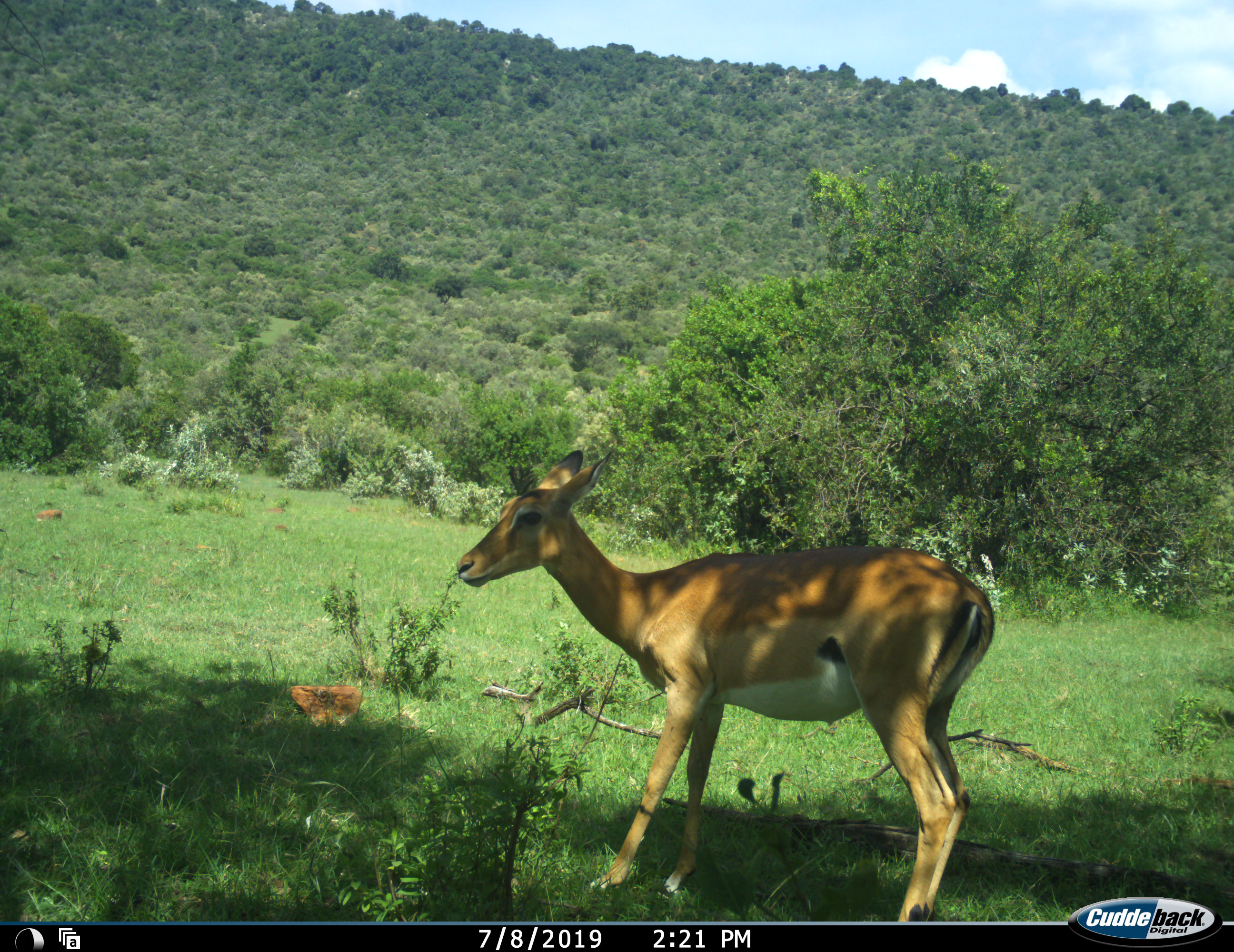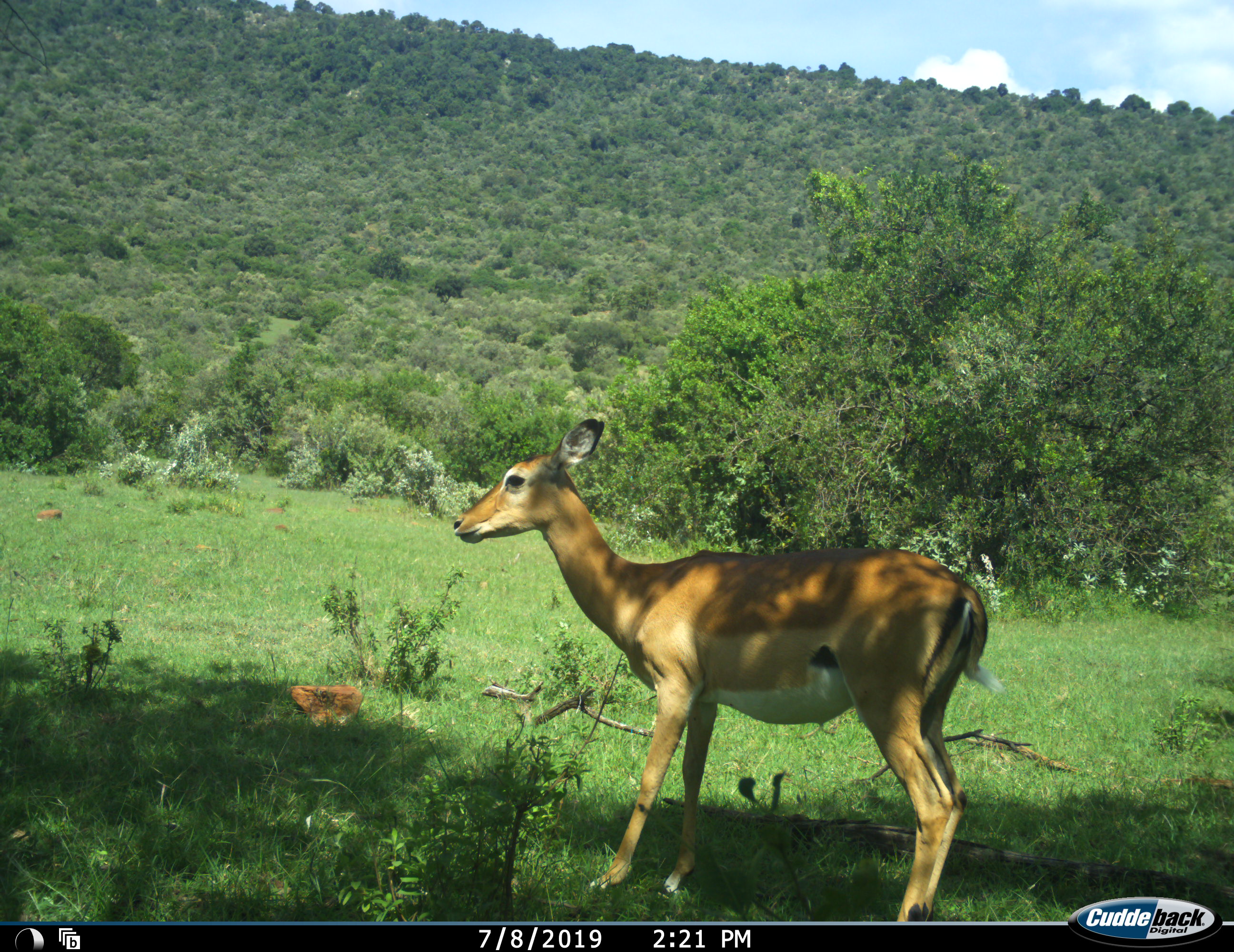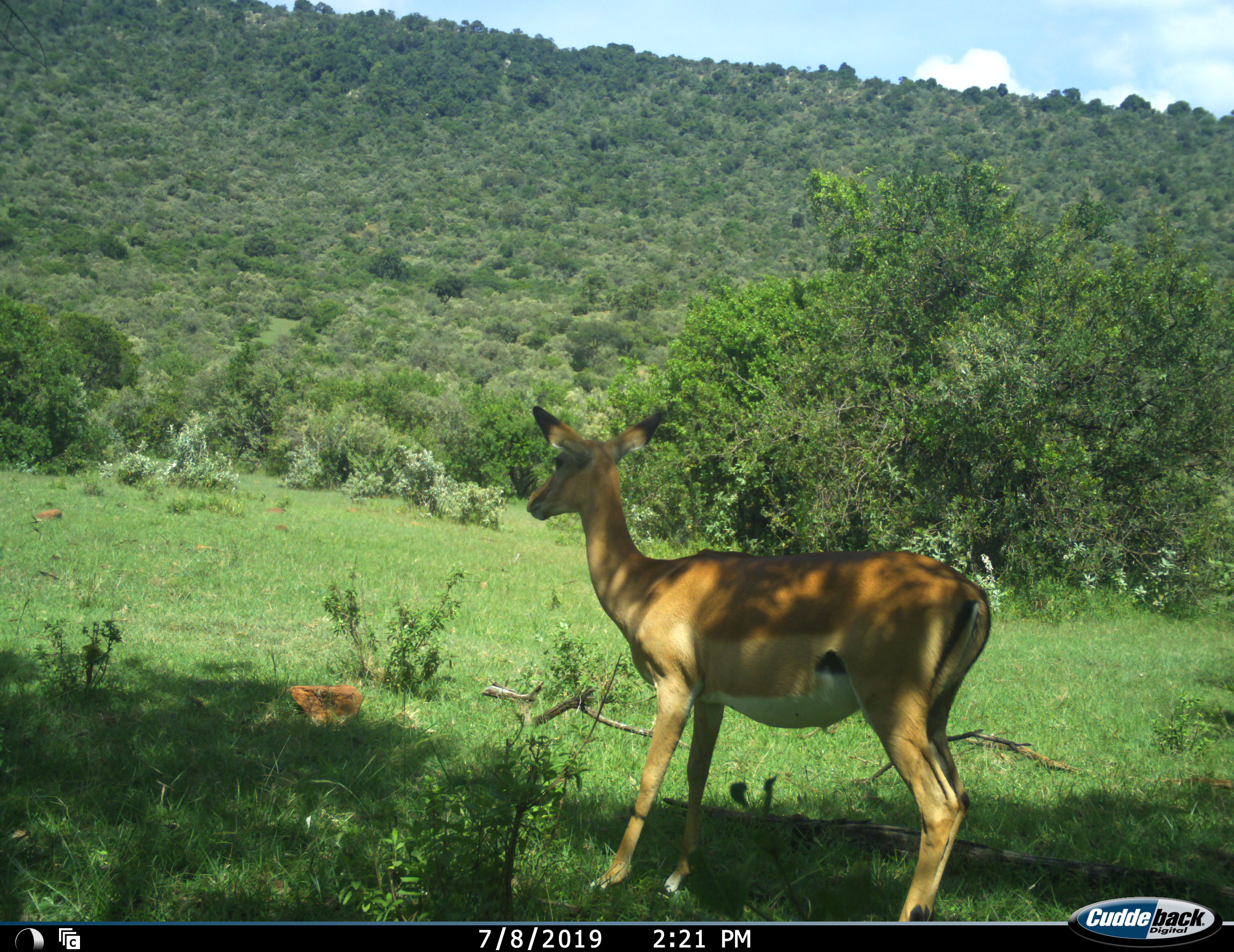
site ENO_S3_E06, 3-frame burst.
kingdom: Animalia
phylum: Chordata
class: Mammalia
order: Artiodactyla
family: Bovidae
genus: Aepyceros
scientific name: Aepyceros melampus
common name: impala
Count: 1.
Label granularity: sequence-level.